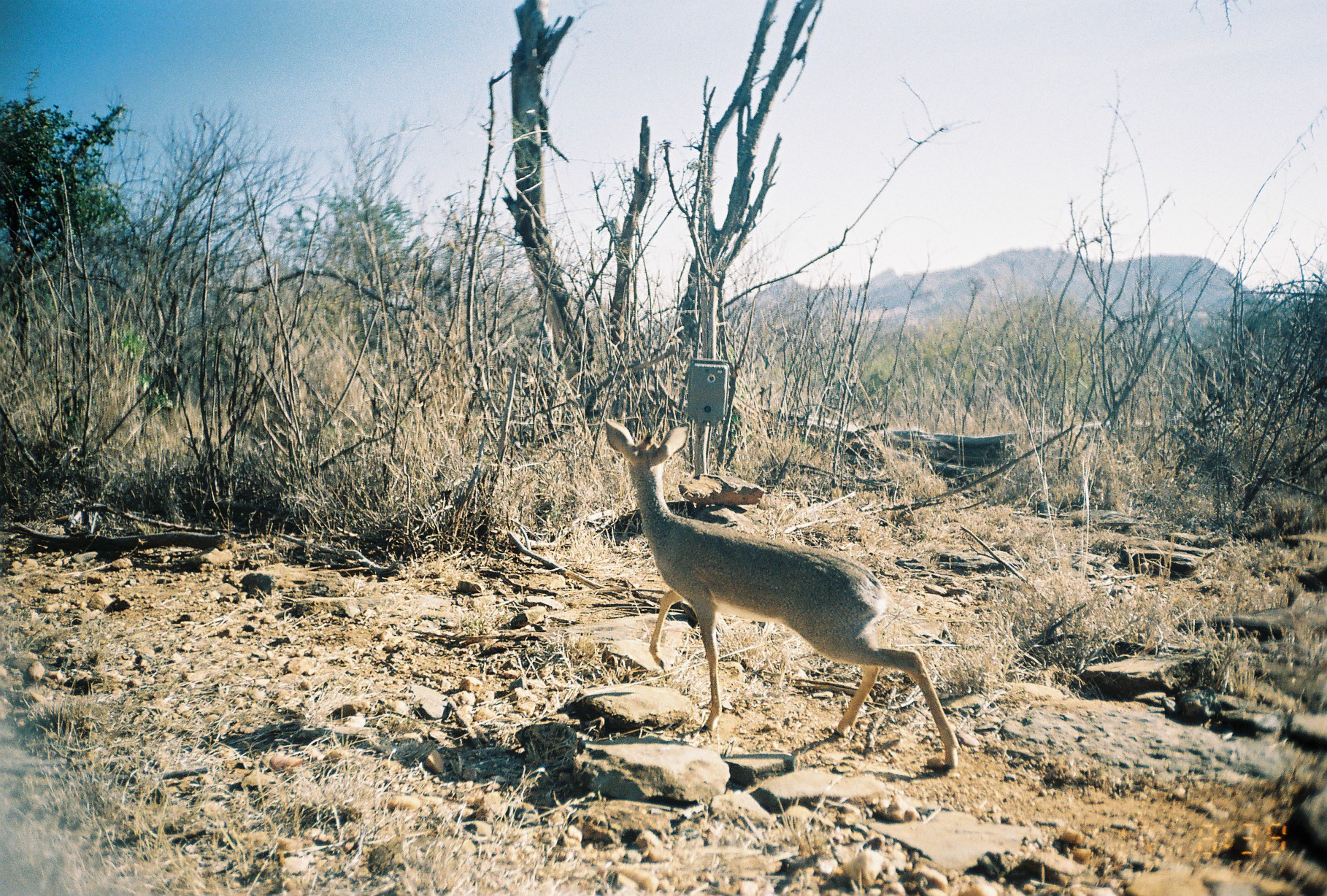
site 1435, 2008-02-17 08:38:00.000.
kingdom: Animalia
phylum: Chordata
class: Mammalia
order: Artiodactyla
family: Bovidae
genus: Madoqua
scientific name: Madoqua guentheri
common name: günther's dik-dik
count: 1